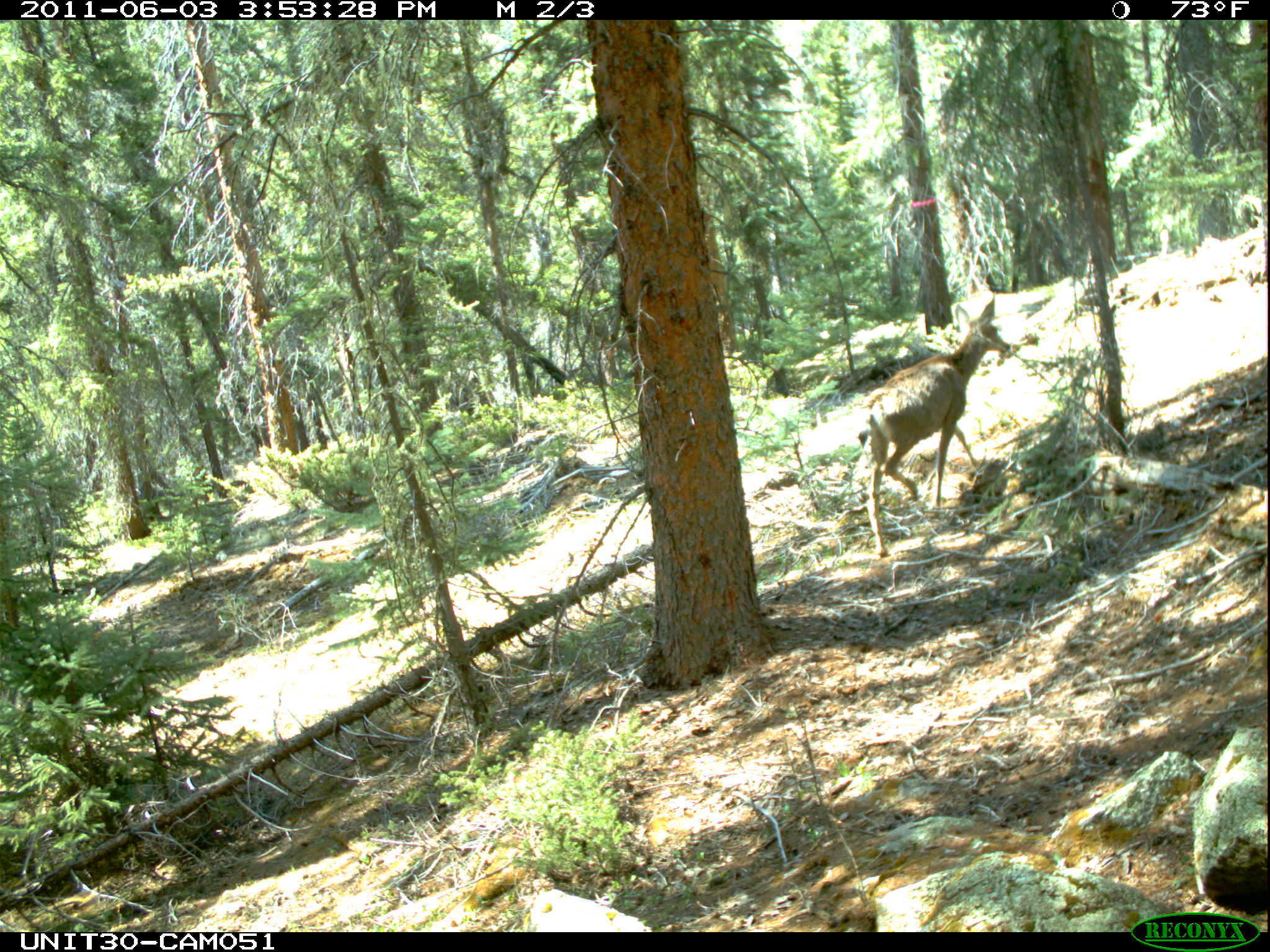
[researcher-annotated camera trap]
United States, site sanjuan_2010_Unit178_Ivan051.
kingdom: Animalia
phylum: Chordata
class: Mammalia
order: Artiodactyla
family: Cervidae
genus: Odocoileus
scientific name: Odocoileus hemionus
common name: mule deer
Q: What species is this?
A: Odocoileus hemionus (mule deer).